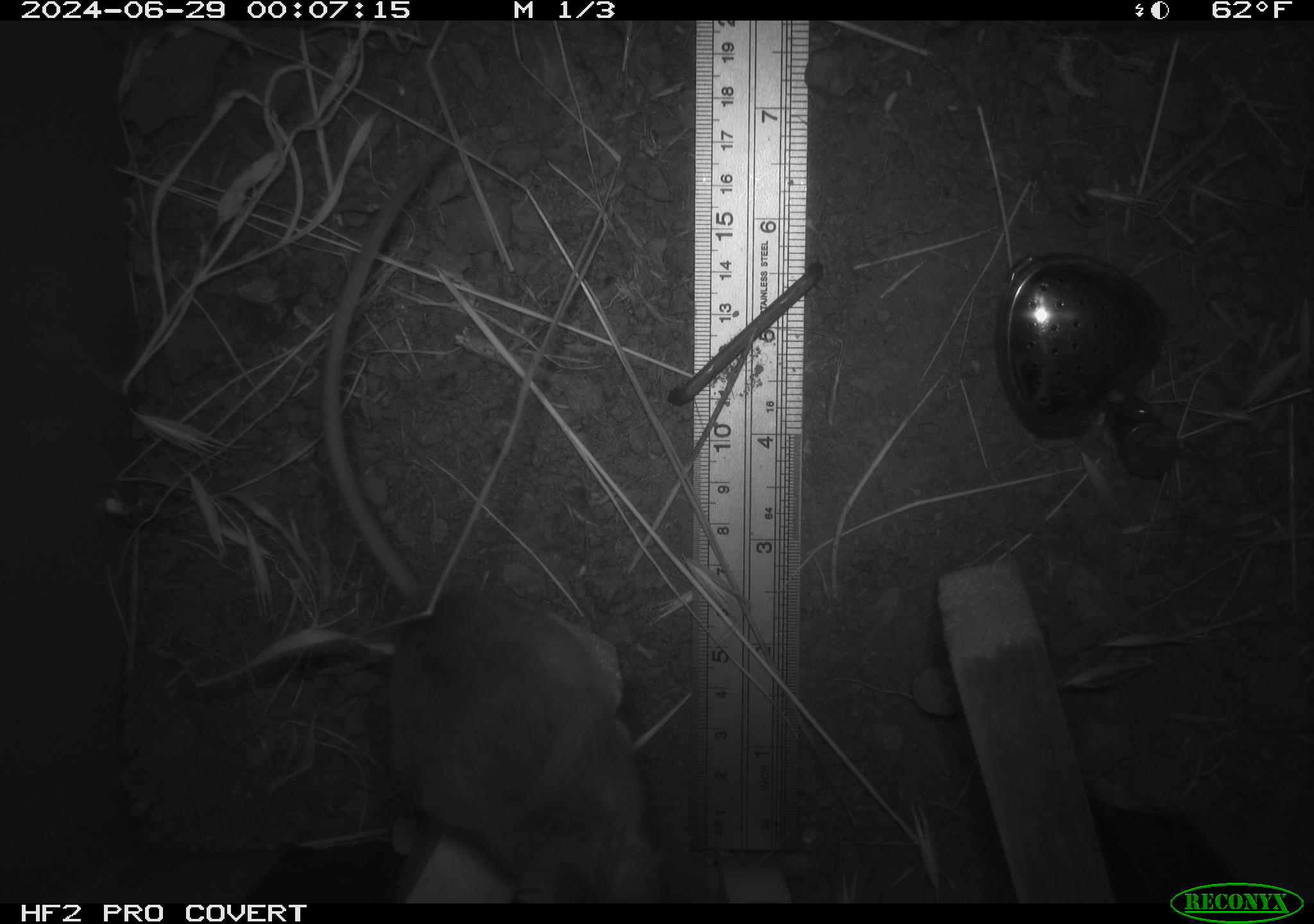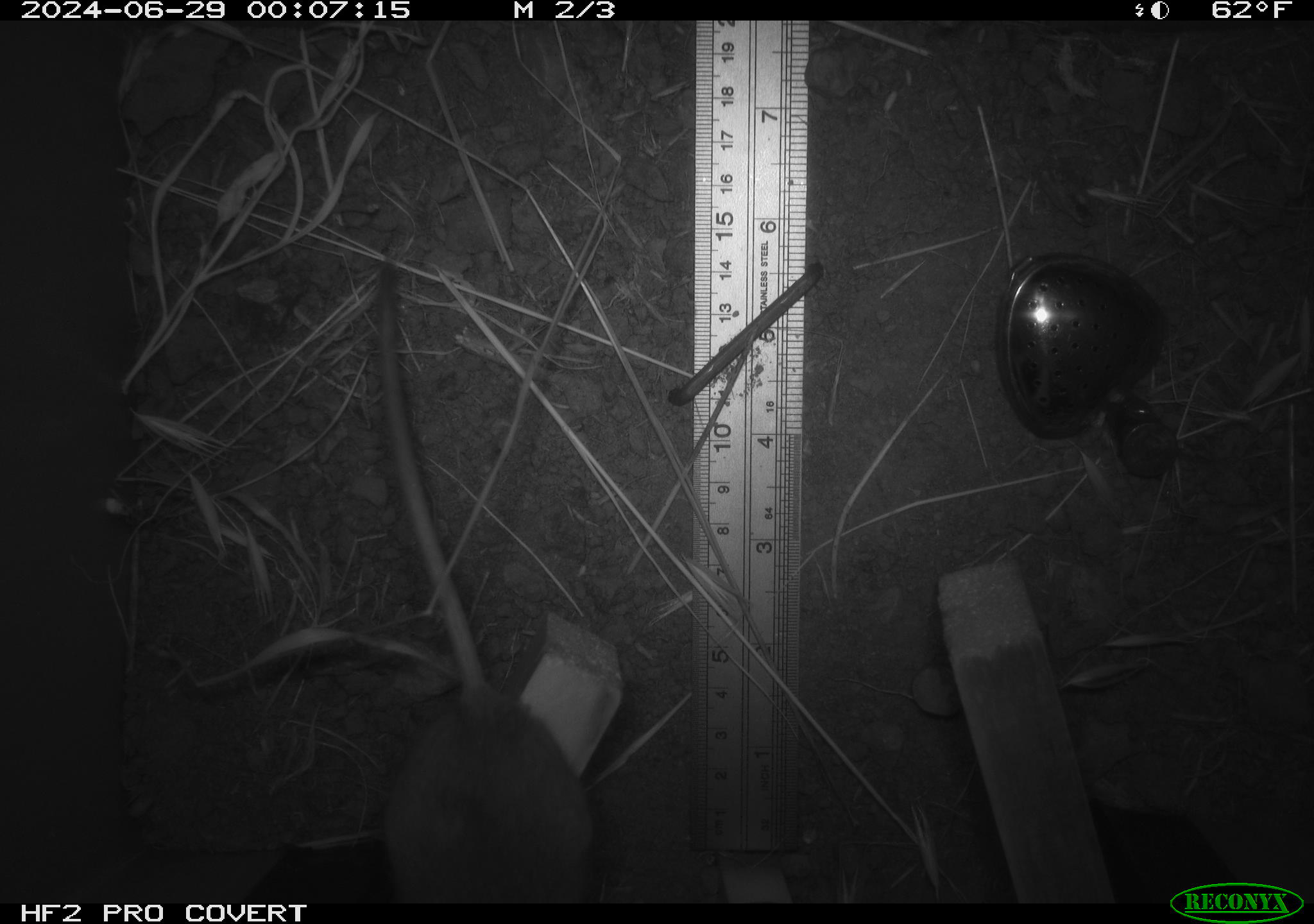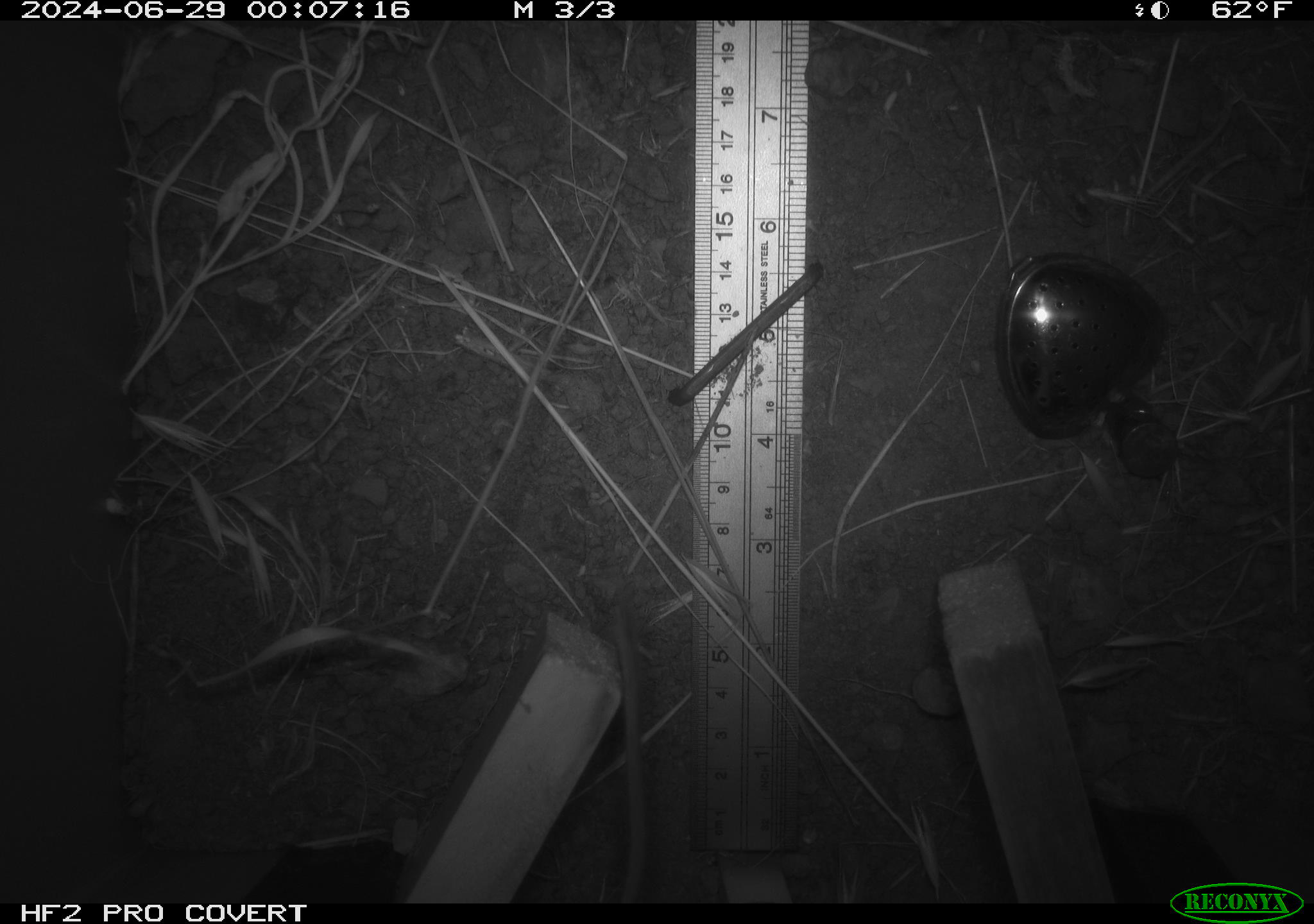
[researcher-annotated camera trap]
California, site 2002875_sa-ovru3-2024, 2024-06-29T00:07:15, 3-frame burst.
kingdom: Animalia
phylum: Chordata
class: Mammalia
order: Rodentia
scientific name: Rodentia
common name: rodent